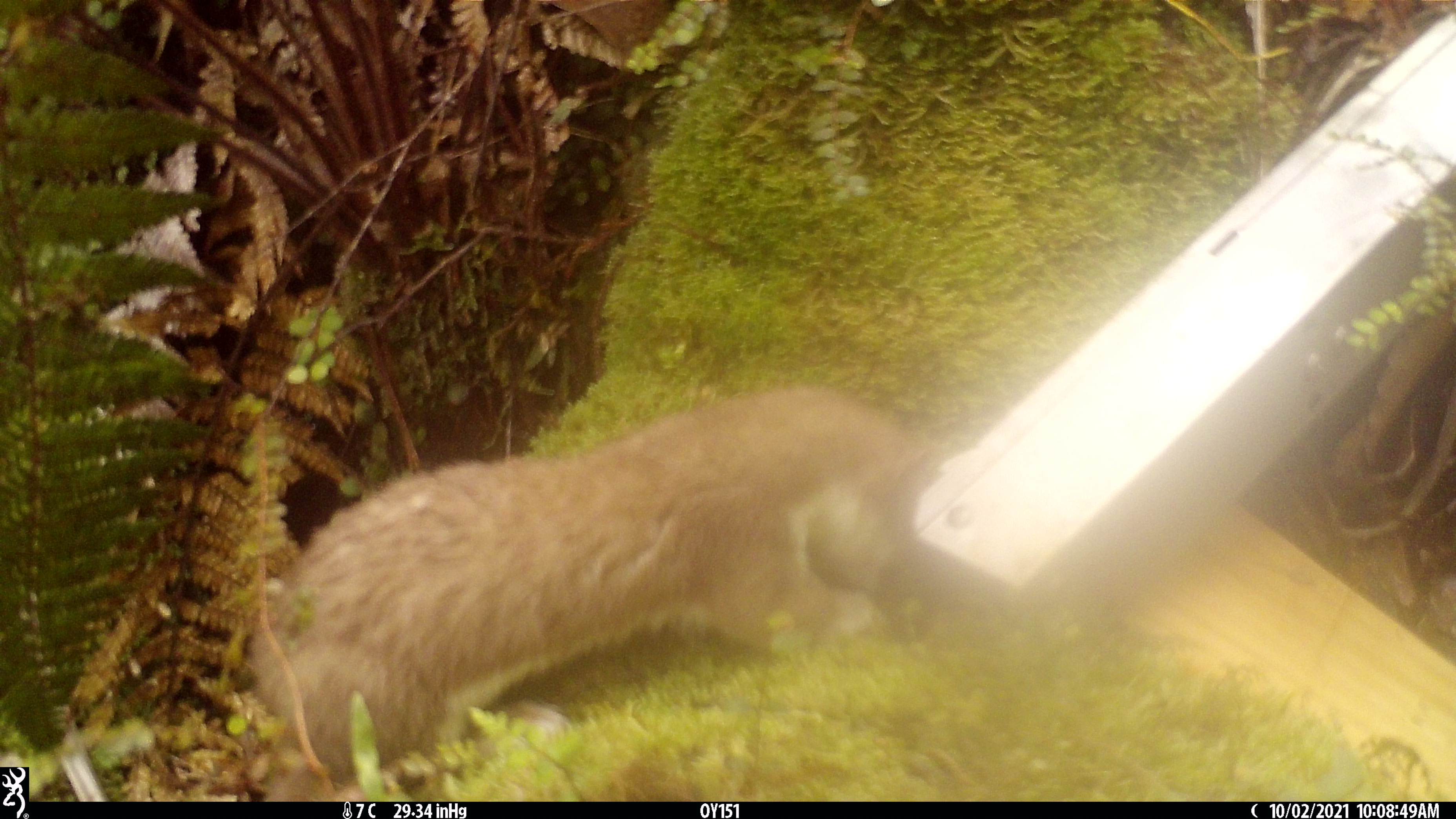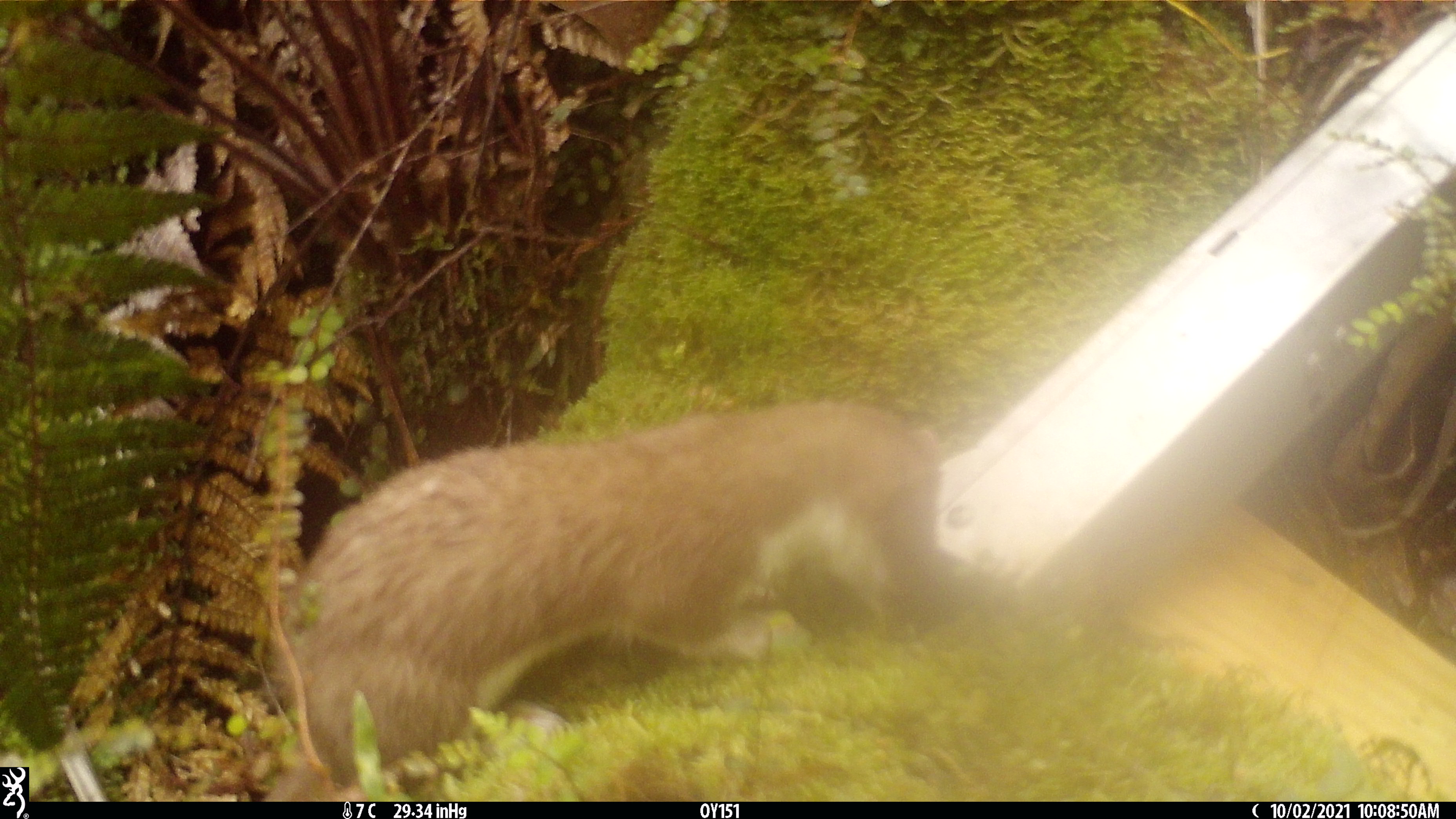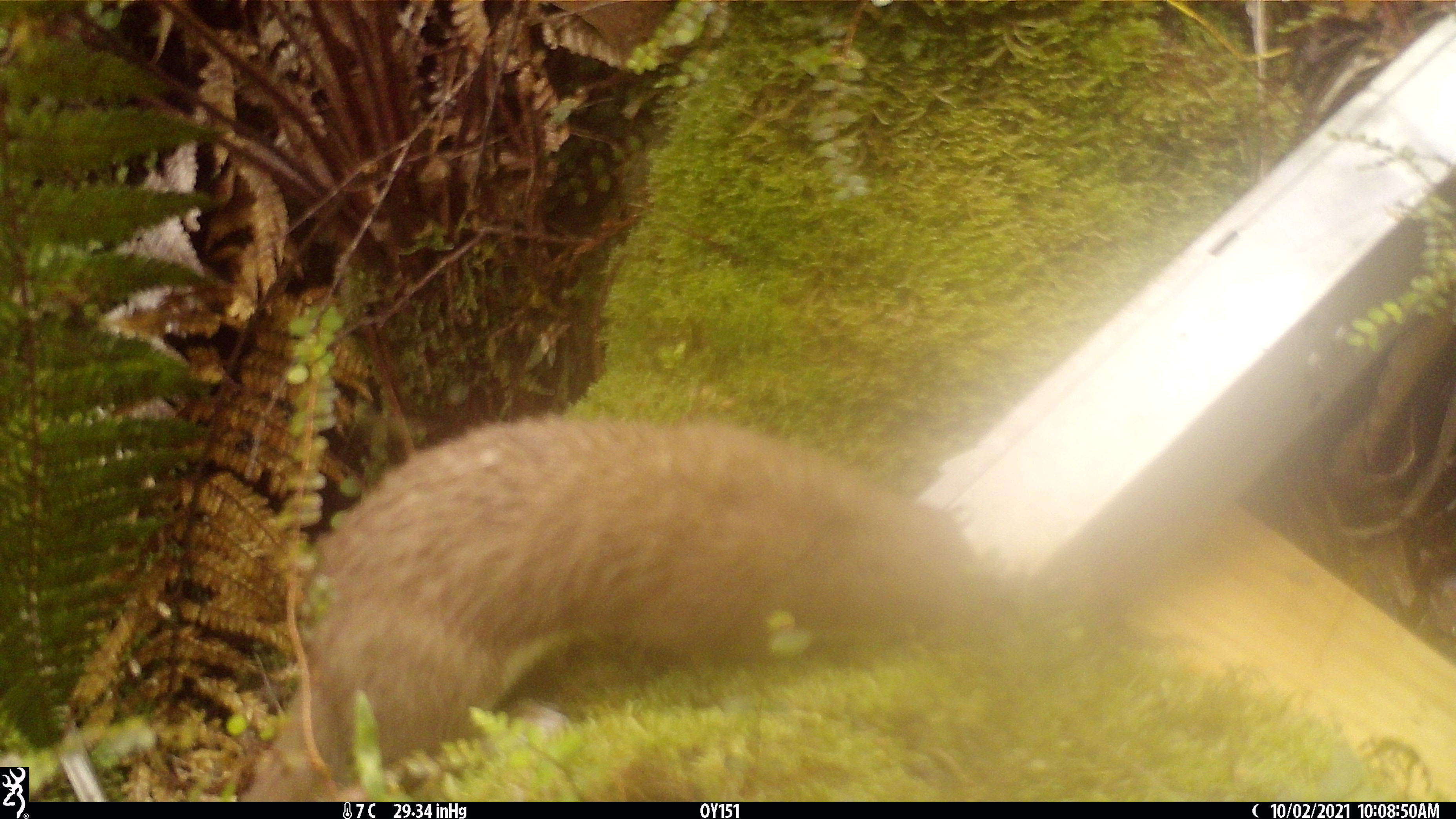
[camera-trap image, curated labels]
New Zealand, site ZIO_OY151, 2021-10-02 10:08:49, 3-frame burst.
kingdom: Animalia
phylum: Chordata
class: Mammalia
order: Carnivora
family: Mustelidae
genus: Mustela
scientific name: Mustela erminea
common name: stoat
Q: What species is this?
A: Stoat (Mustela erminea).